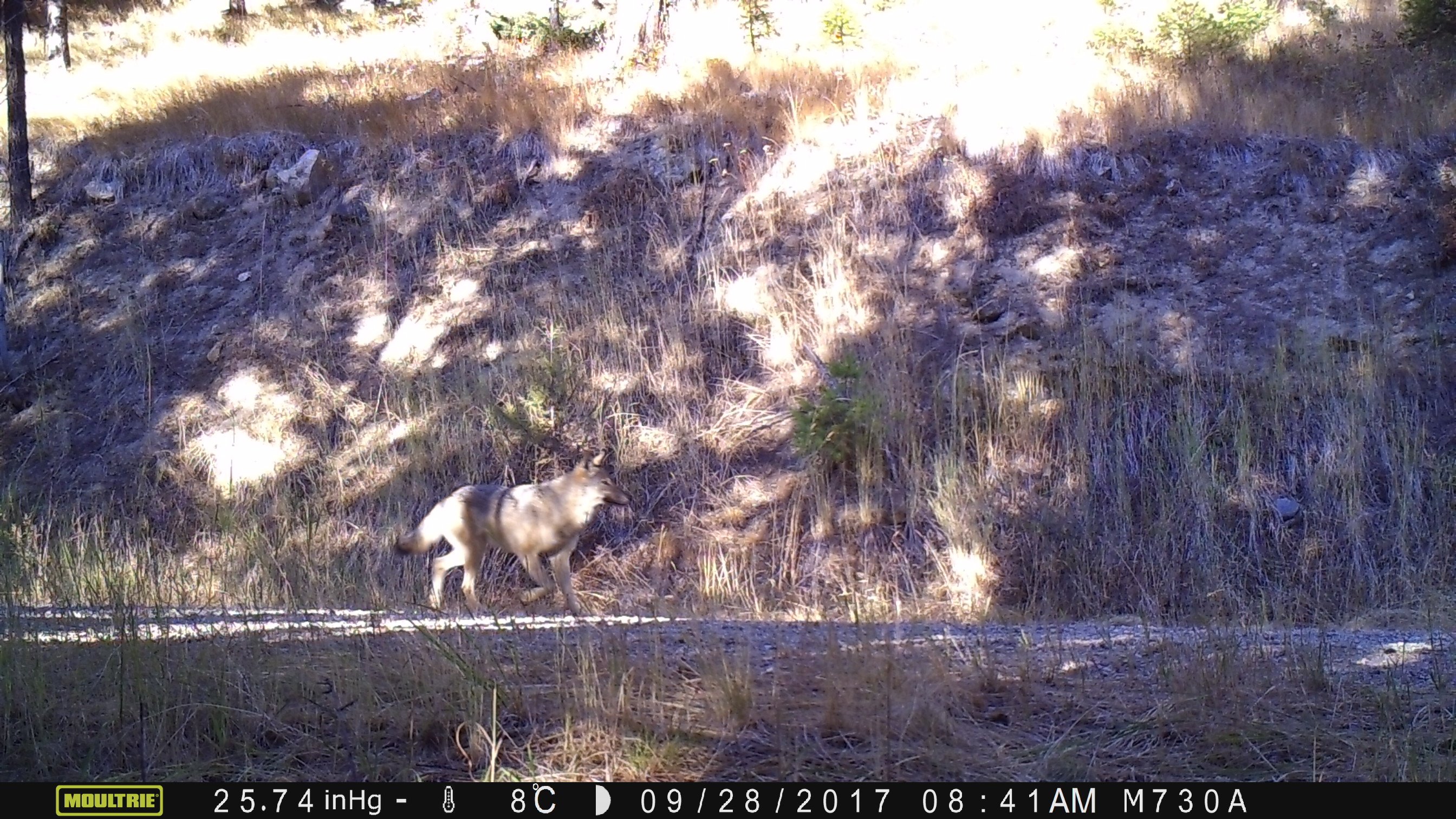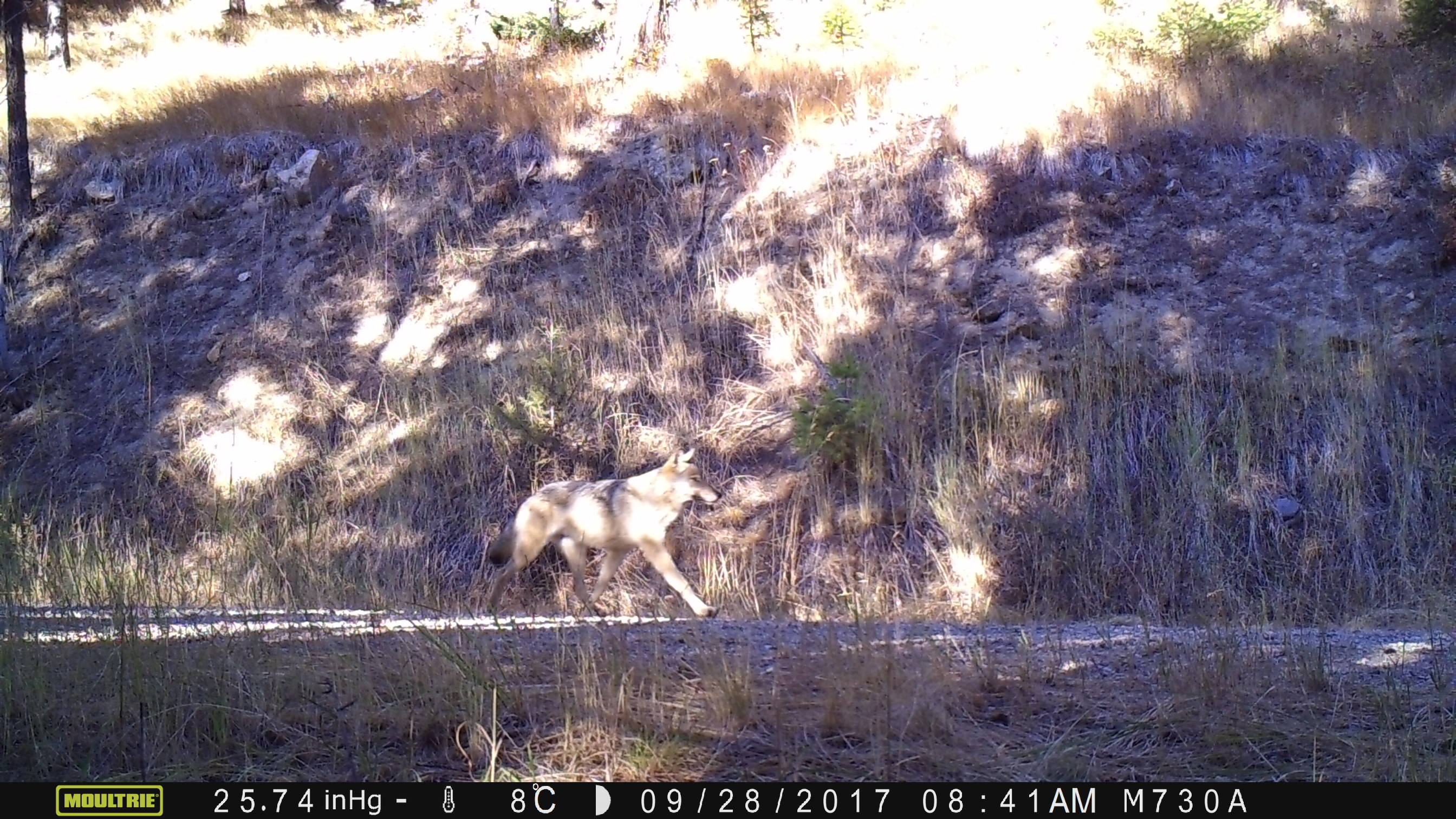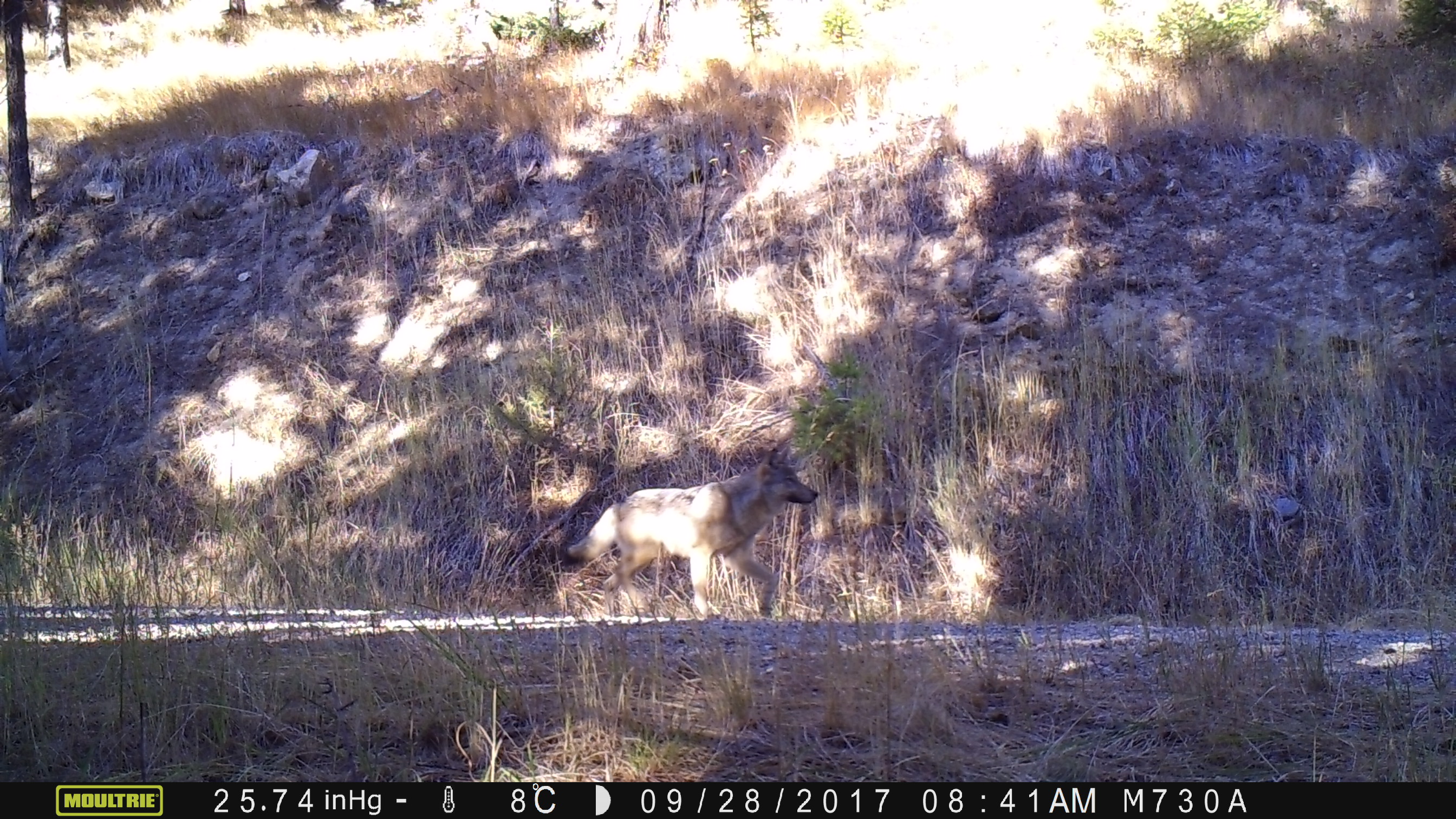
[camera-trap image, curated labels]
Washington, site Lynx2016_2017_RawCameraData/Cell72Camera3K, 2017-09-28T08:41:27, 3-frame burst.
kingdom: Animalia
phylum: Chordata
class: Mammalia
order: Carnivora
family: Canidae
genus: Canis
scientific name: Canis lupus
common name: gray wolf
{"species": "Canis lupus (gray wolf)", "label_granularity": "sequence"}